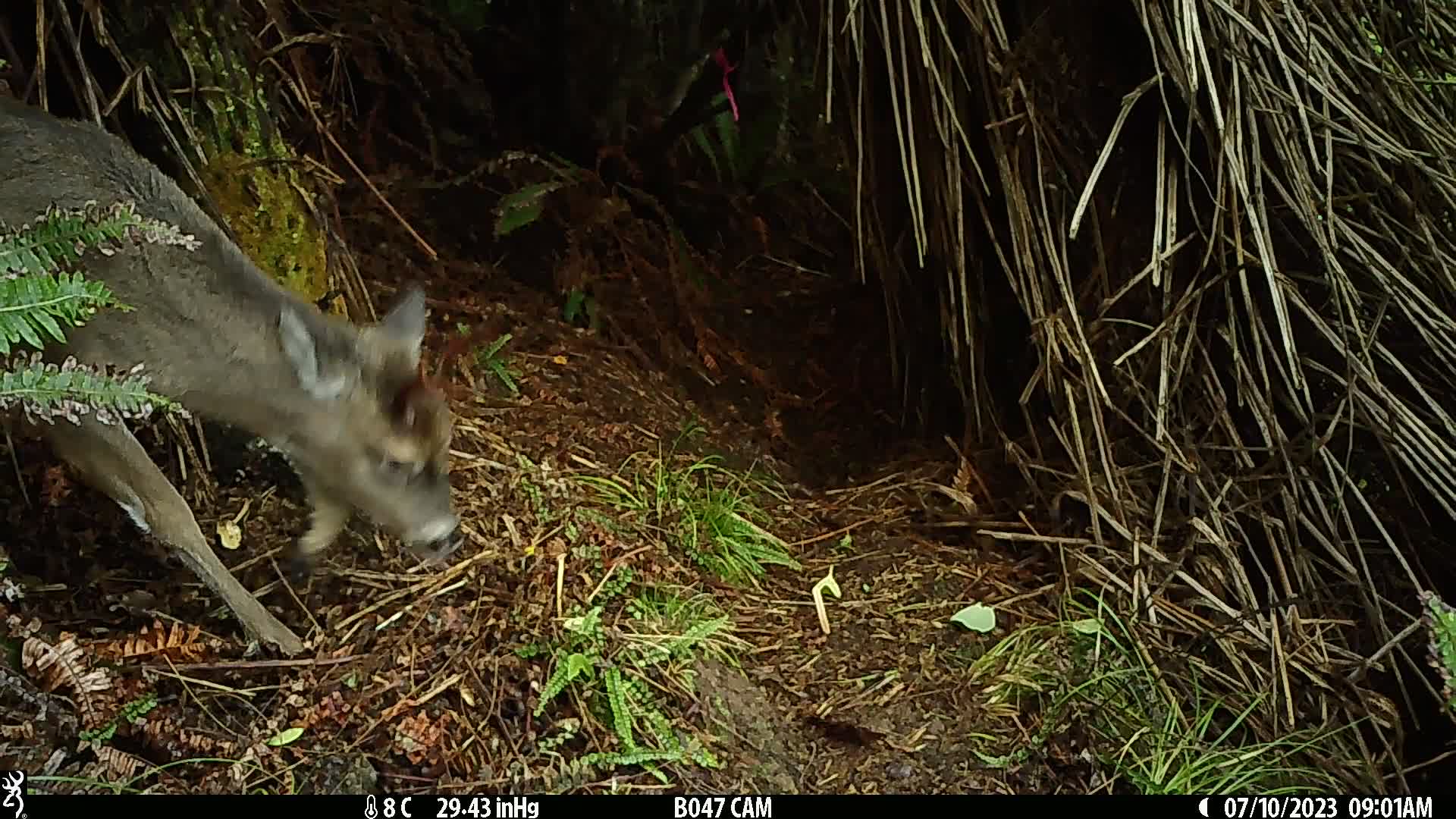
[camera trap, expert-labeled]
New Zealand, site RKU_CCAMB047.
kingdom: Animalia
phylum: Chordata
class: Mammalia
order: Artiodactyla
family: Cervidae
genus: Odocoileus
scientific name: Odocoileus virginianus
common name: white-tailed deer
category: white tailed deer